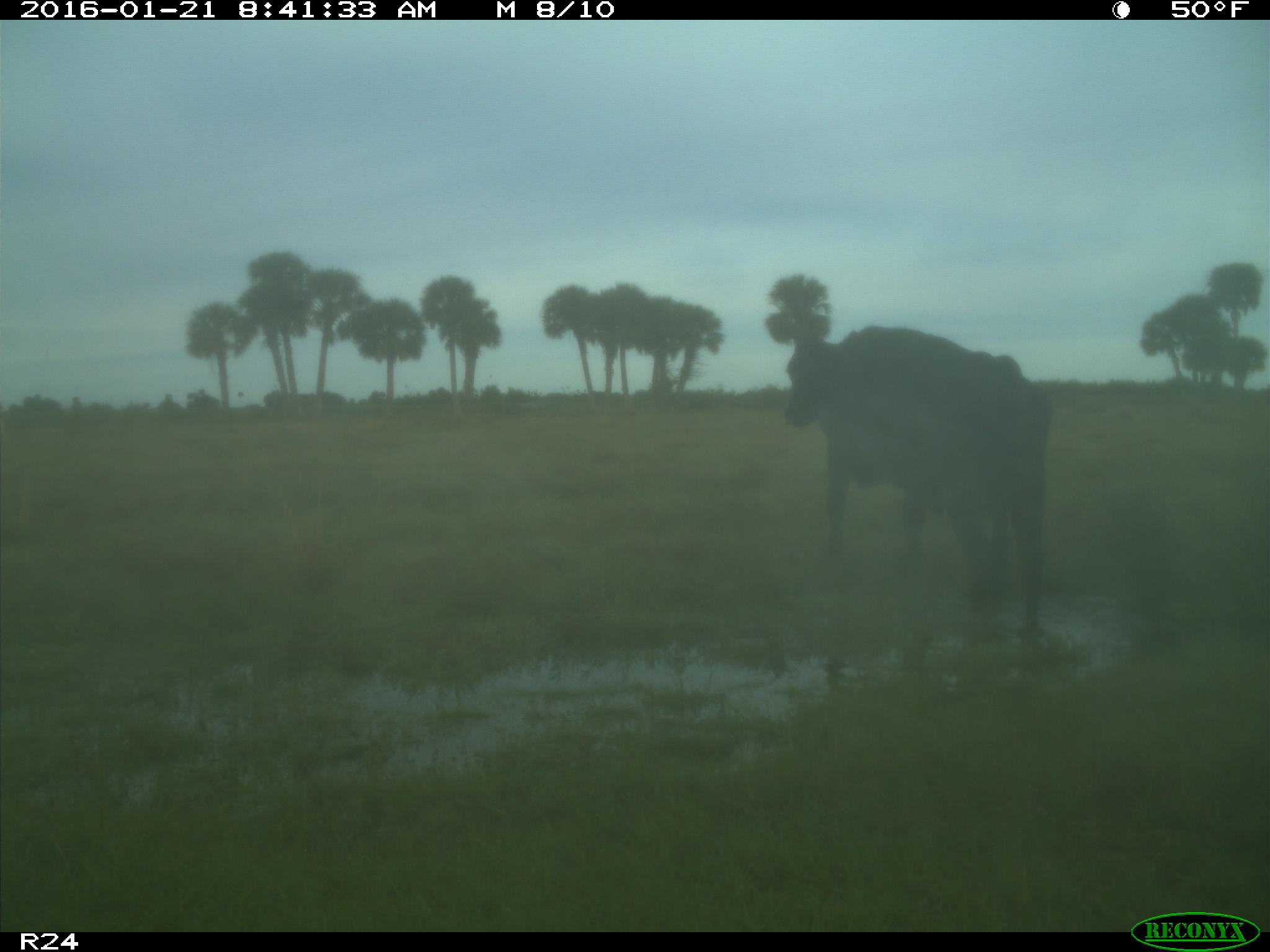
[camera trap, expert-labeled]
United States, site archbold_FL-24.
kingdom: Animalia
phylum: Chordata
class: Mammalia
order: Artiodactyla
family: Bovidae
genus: Bos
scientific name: Bos taurus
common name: domestic cow